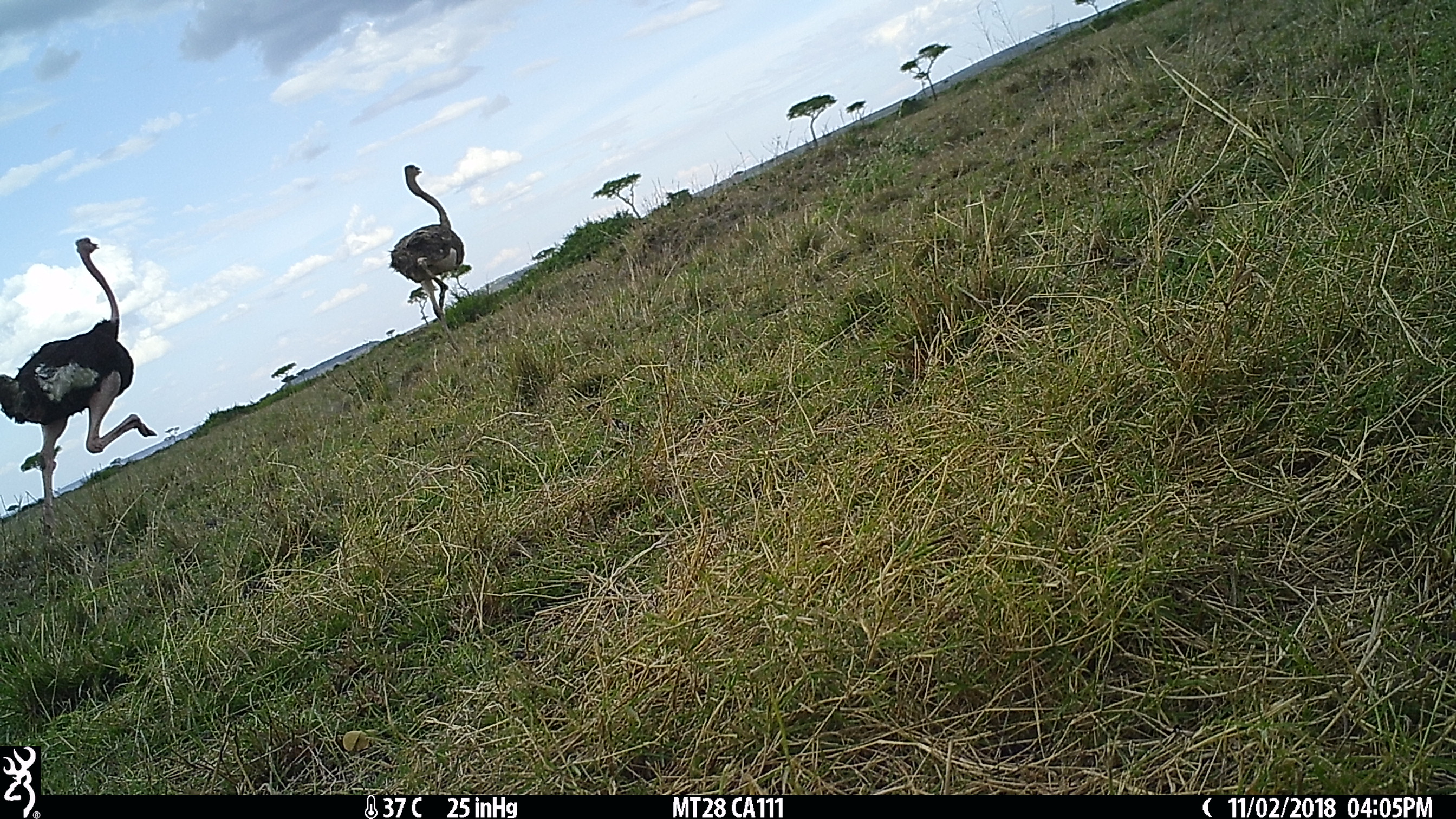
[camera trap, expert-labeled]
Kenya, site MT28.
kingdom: Animalia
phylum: Chordata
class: Aves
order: Struthioniformes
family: Struthionidae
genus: Struthio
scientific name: Struthio camelus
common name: ostrich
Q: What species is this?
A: Ostrich (Struthio camelus).